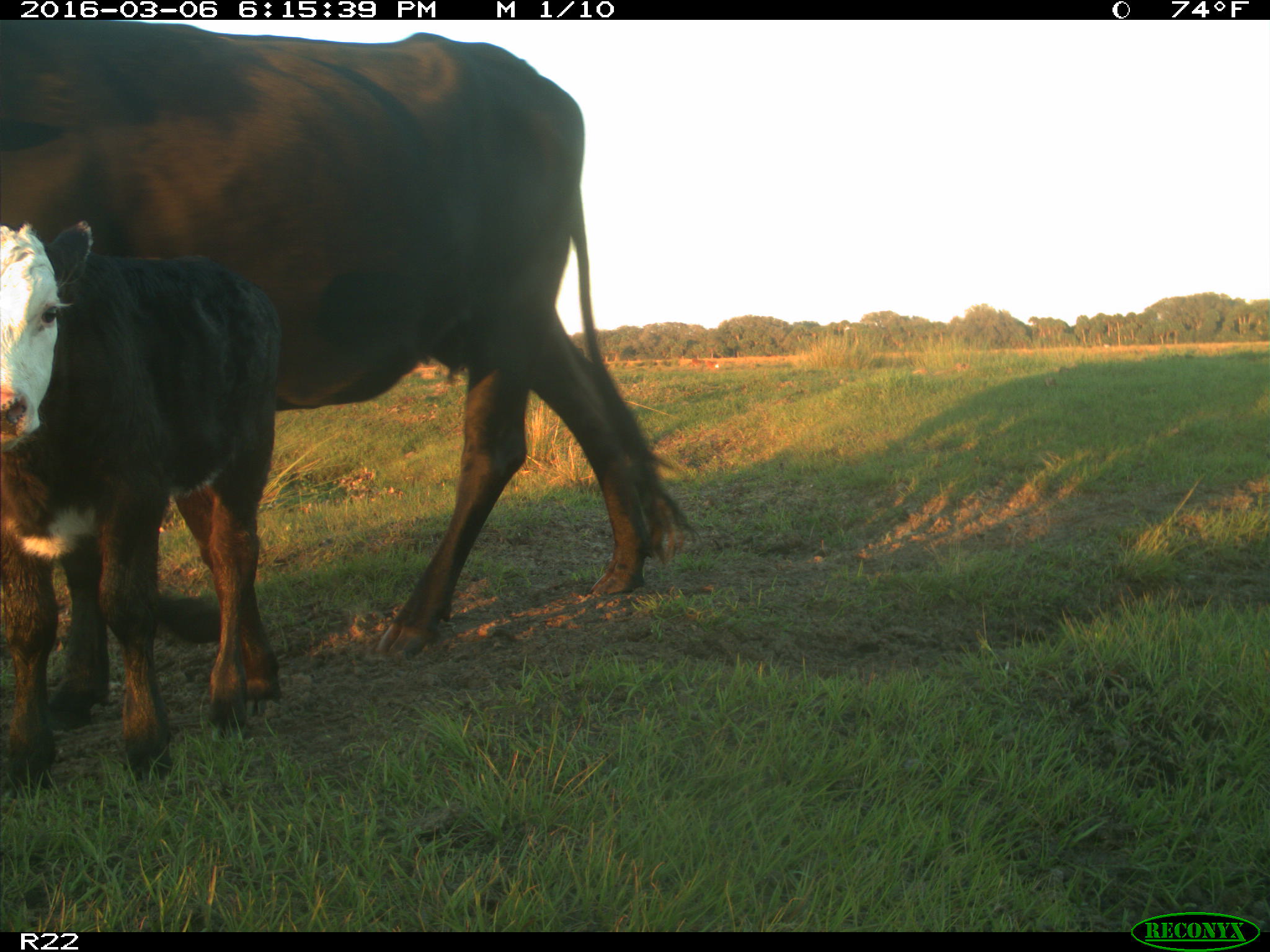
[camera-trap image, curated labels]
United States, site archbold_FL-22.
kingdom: Animalia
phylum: Chordata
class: Mammalia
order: Artiodactyla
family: Bovidae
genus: Bos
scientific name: Bos taurus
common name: domestic cow